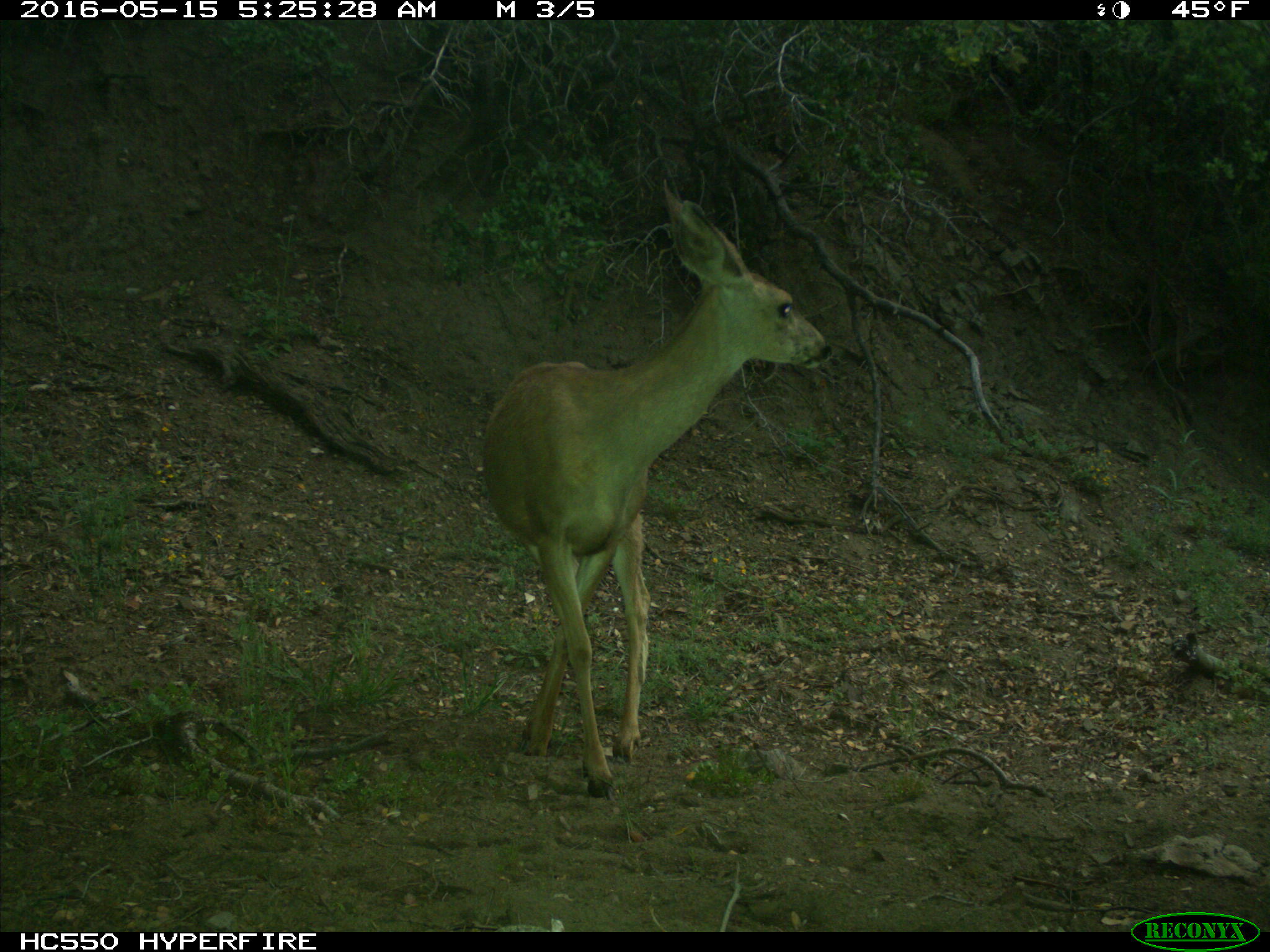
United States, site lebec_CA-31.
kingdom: Animalia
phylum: Chordata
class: Mammalia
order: Artiodactyla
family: Cervidae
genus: Odocoileus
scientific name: Odocoileus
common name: deer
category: unidentified deer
Unidentified deer (deer) (Odocoileus).